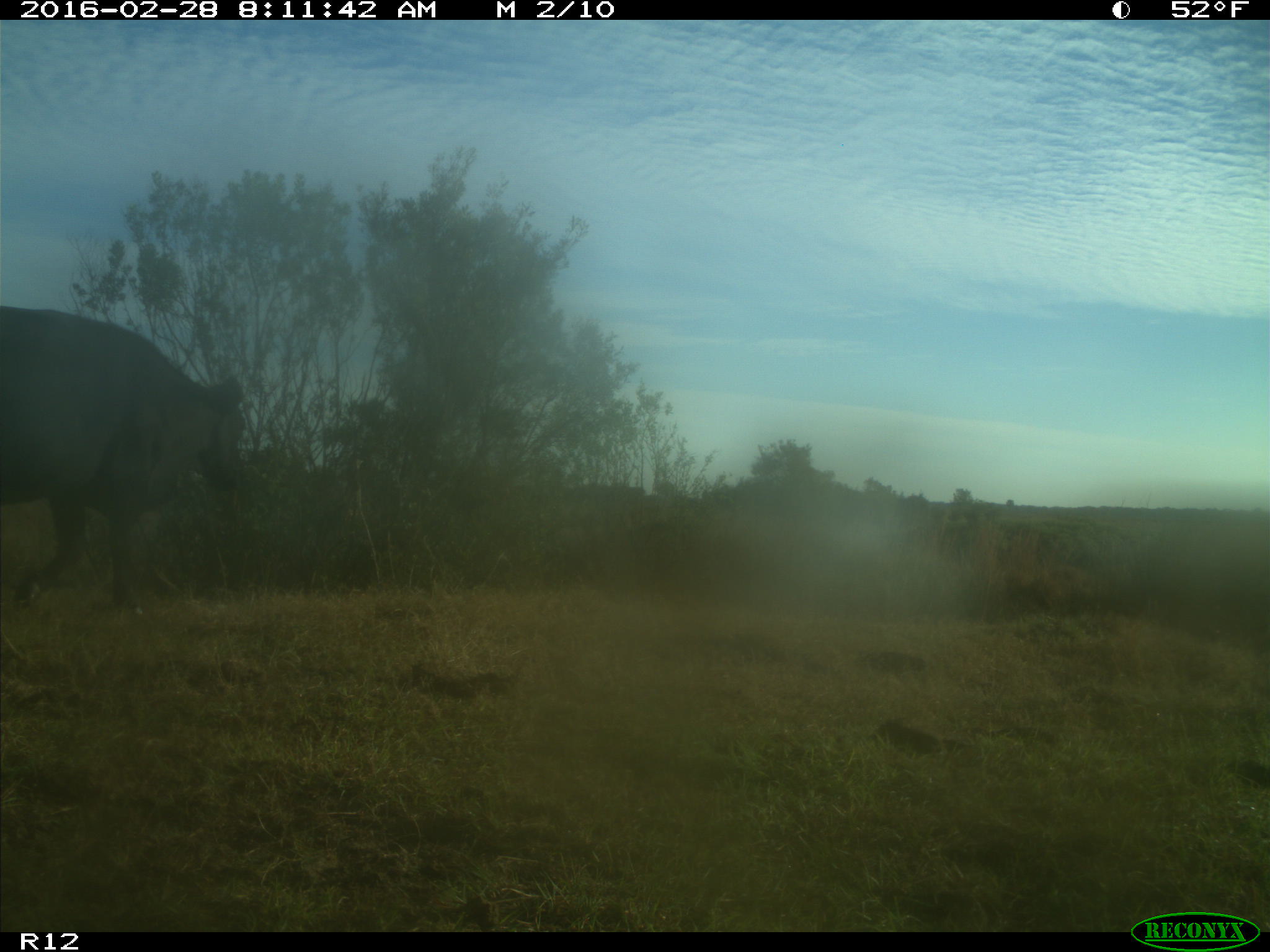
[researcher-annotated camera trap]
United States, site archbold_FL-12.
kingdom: Animalia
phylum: Chordata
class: Mammalia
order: Artiodactyla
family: Bovidae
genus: Bos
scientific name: Bos taurus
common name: domestic cow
Bos taurus (domestic cow).